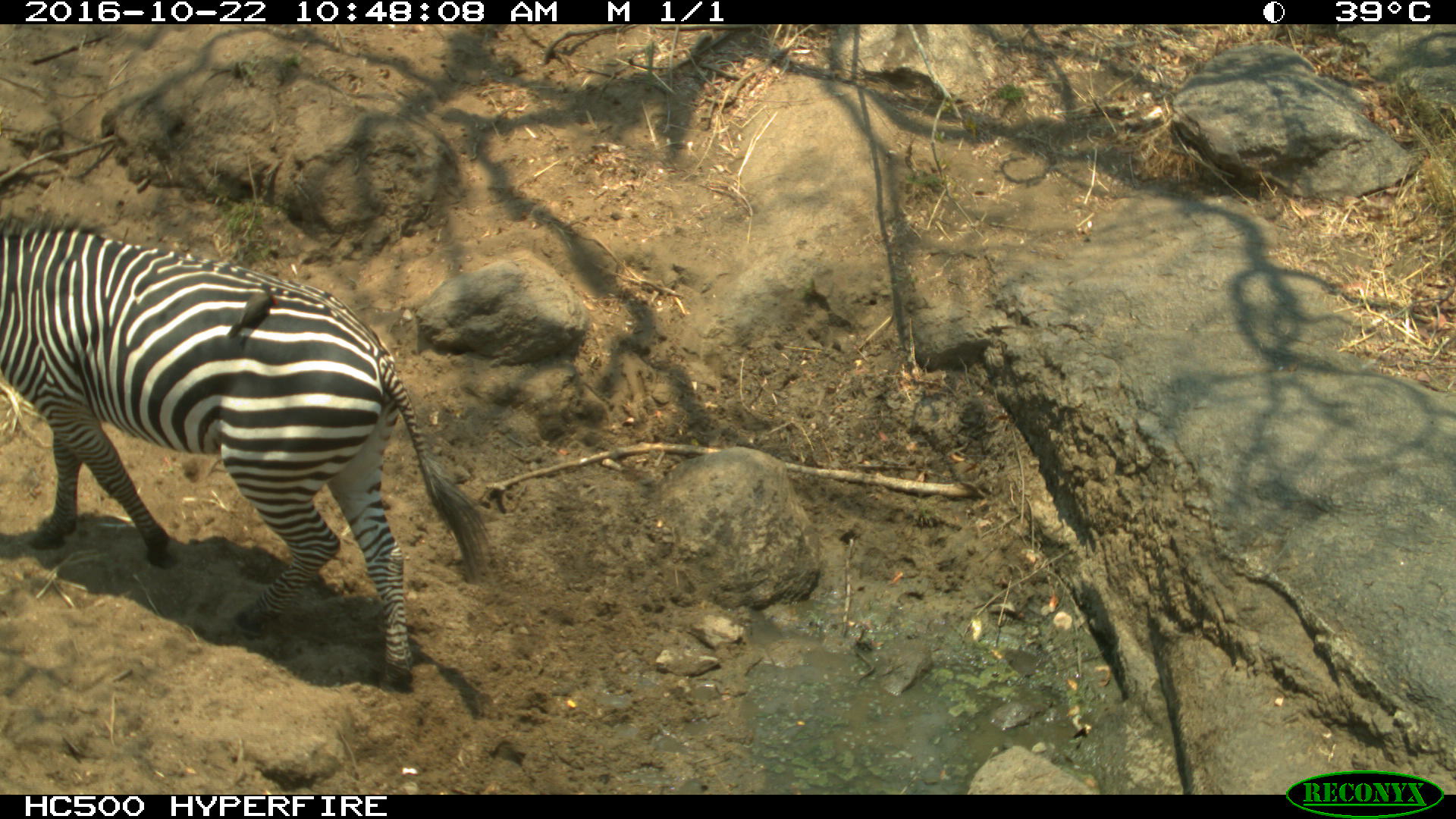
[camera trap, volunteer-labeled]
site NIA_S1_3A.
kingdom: Animalia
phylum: Chordata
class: Aves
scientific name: Aves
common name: bird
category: birdother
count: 1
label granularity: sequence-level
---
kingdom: Animalia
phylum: Chordata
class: Mammalia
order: Perissodactyla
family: Equidae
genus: Equus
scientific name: Equus quagga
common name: plains zebra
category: zebraplains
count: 1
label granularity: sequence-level